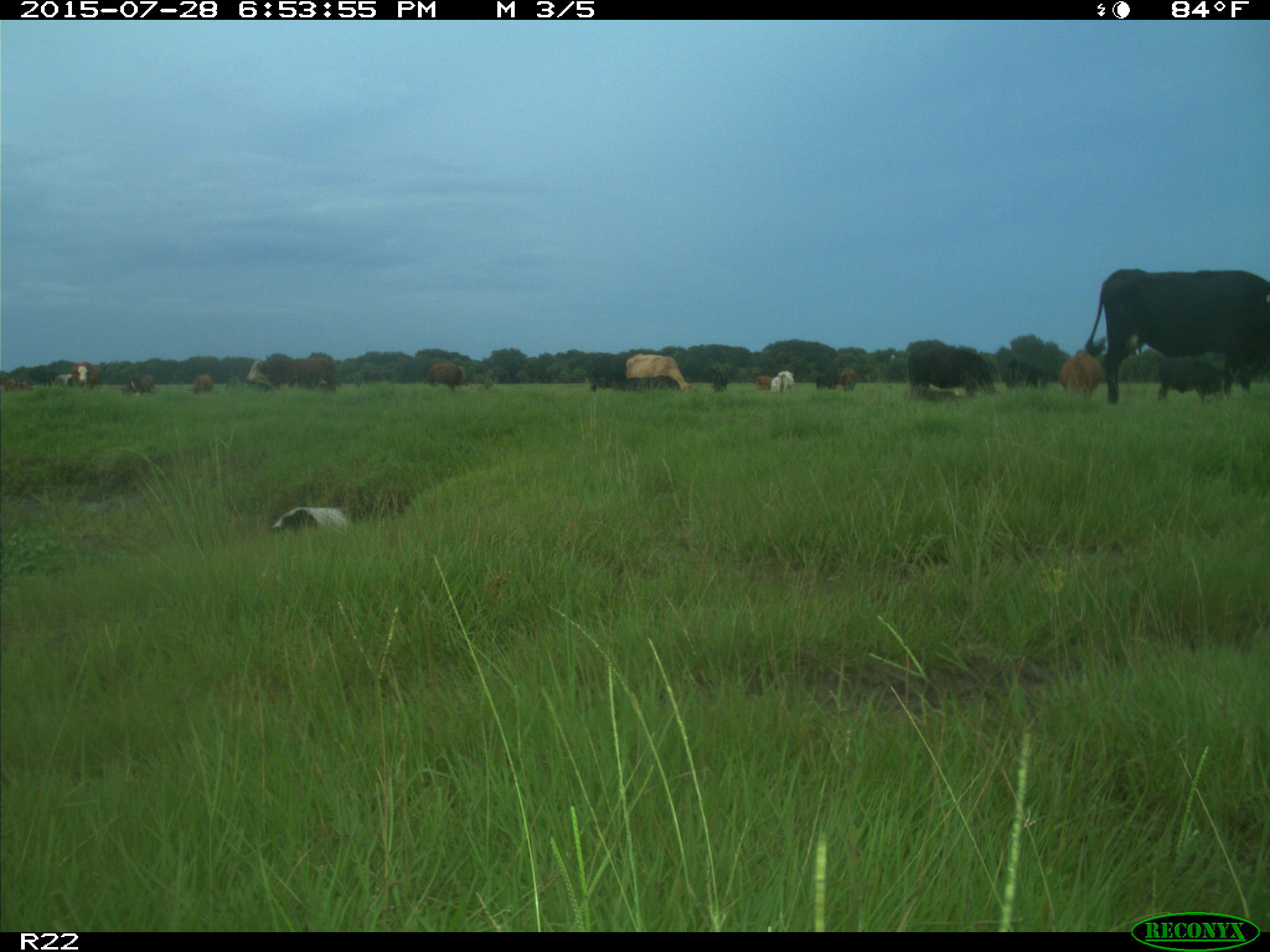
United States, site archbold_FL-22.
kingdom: Animalia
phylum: Chordata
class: Mammalia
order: Artiodactyla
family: Bovidae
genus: Bos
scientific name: Bos taurus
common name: domestic cow